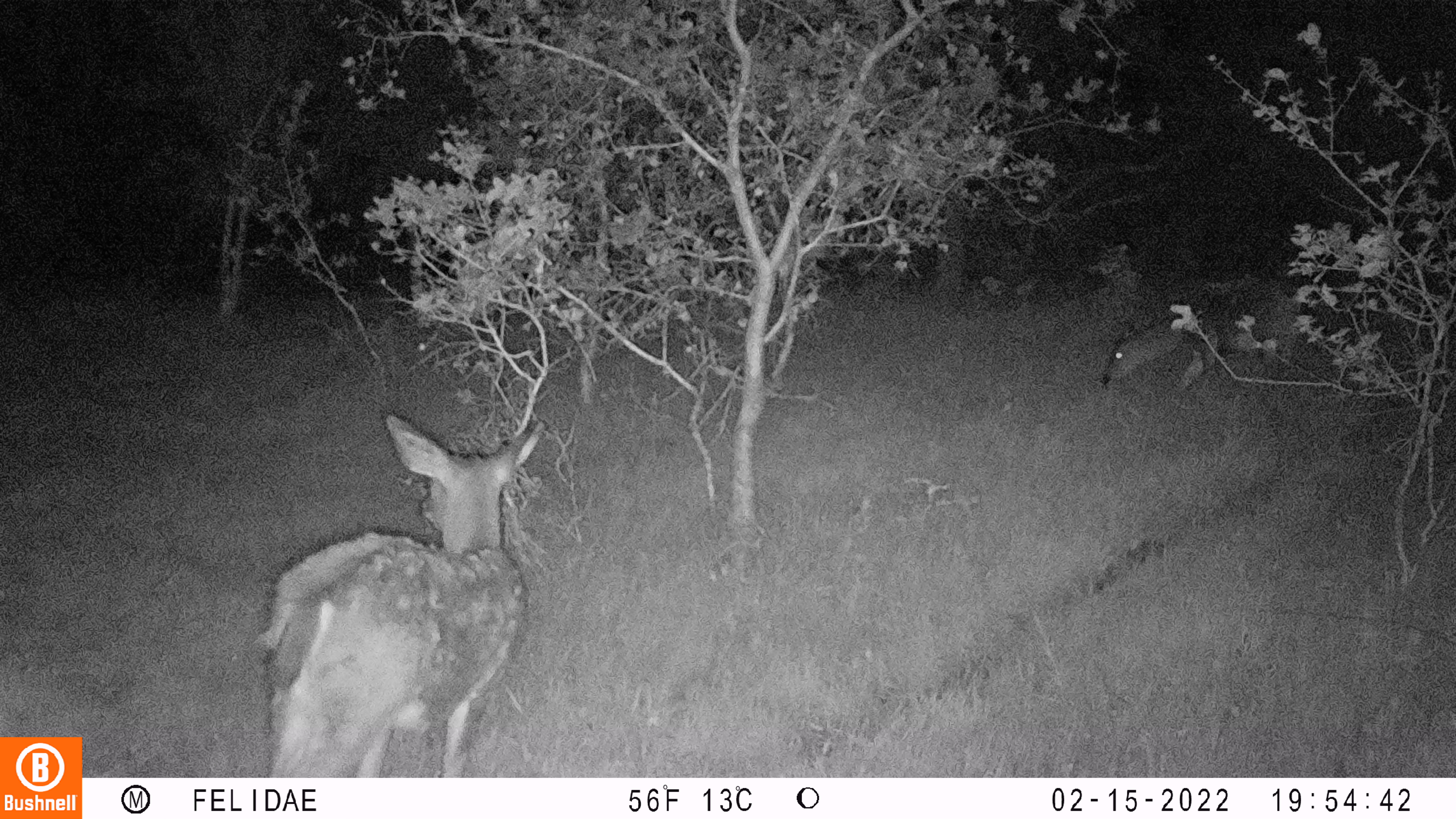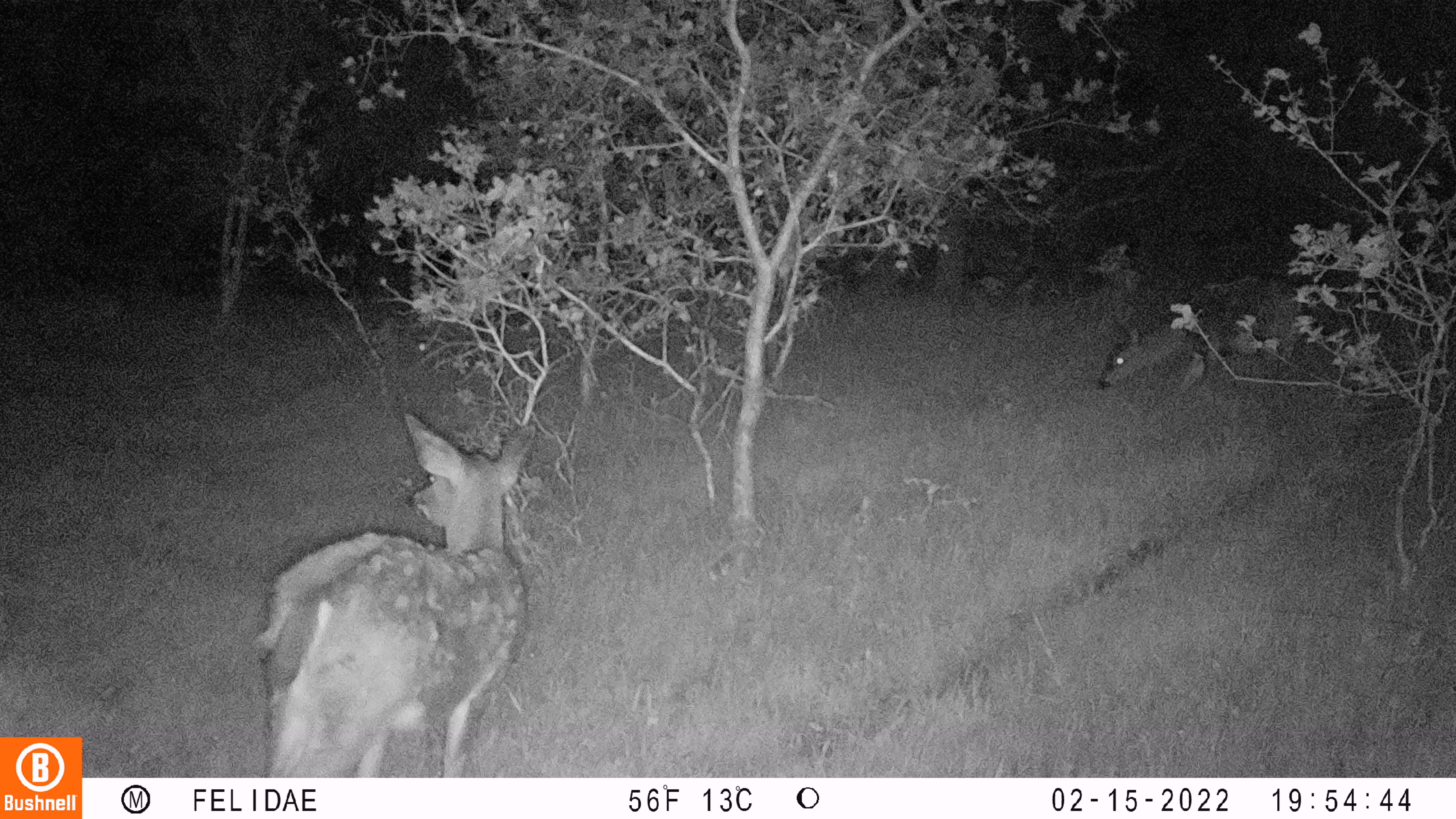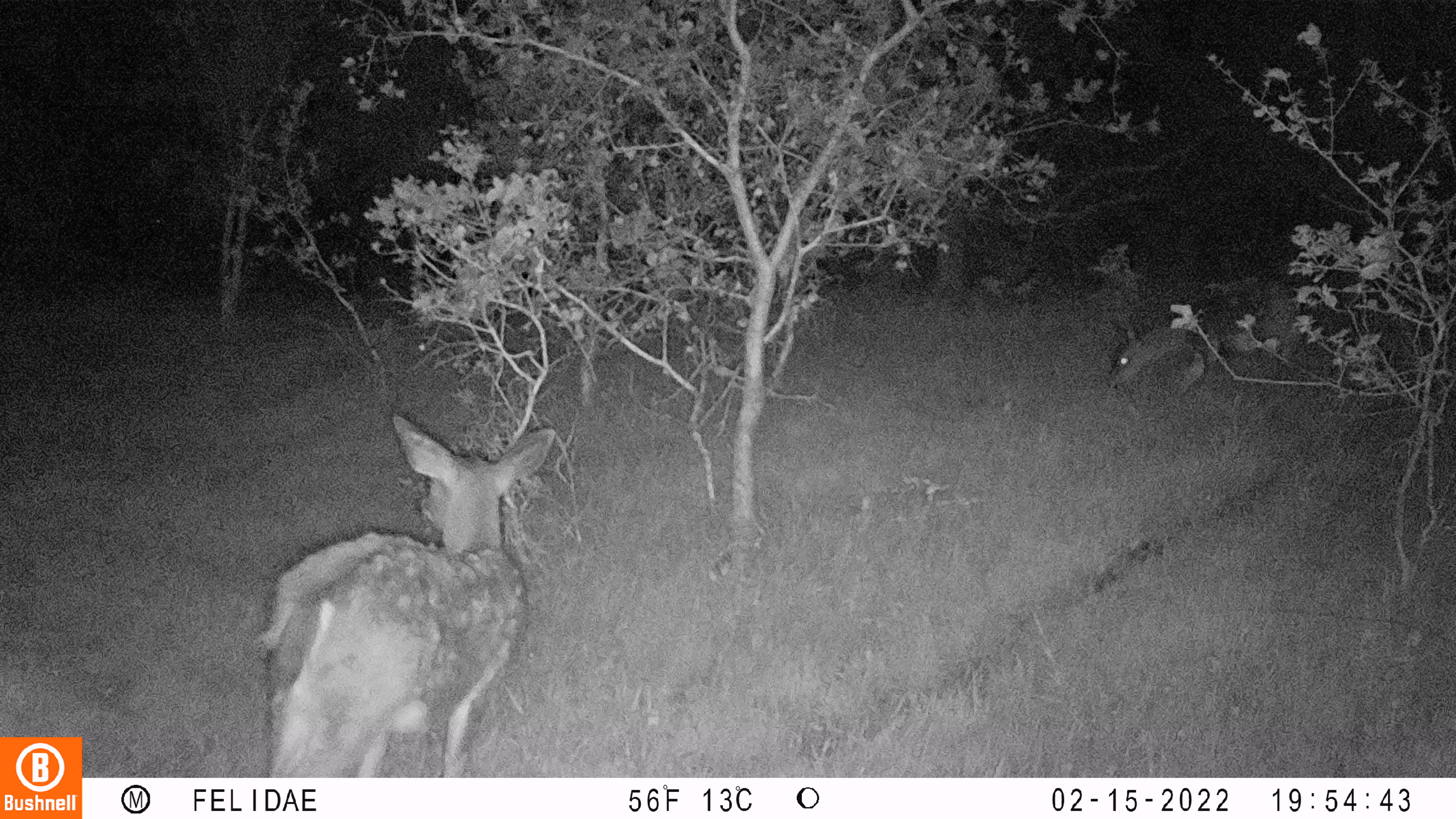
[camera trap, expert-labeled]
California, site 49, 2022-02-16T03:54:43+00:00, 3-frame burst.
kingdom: Animalia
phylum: Chordata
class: Mammalia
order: Artiodactyla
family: Cervidae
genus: Odocoileus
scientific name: Odocoileus hemionus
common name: mule deer